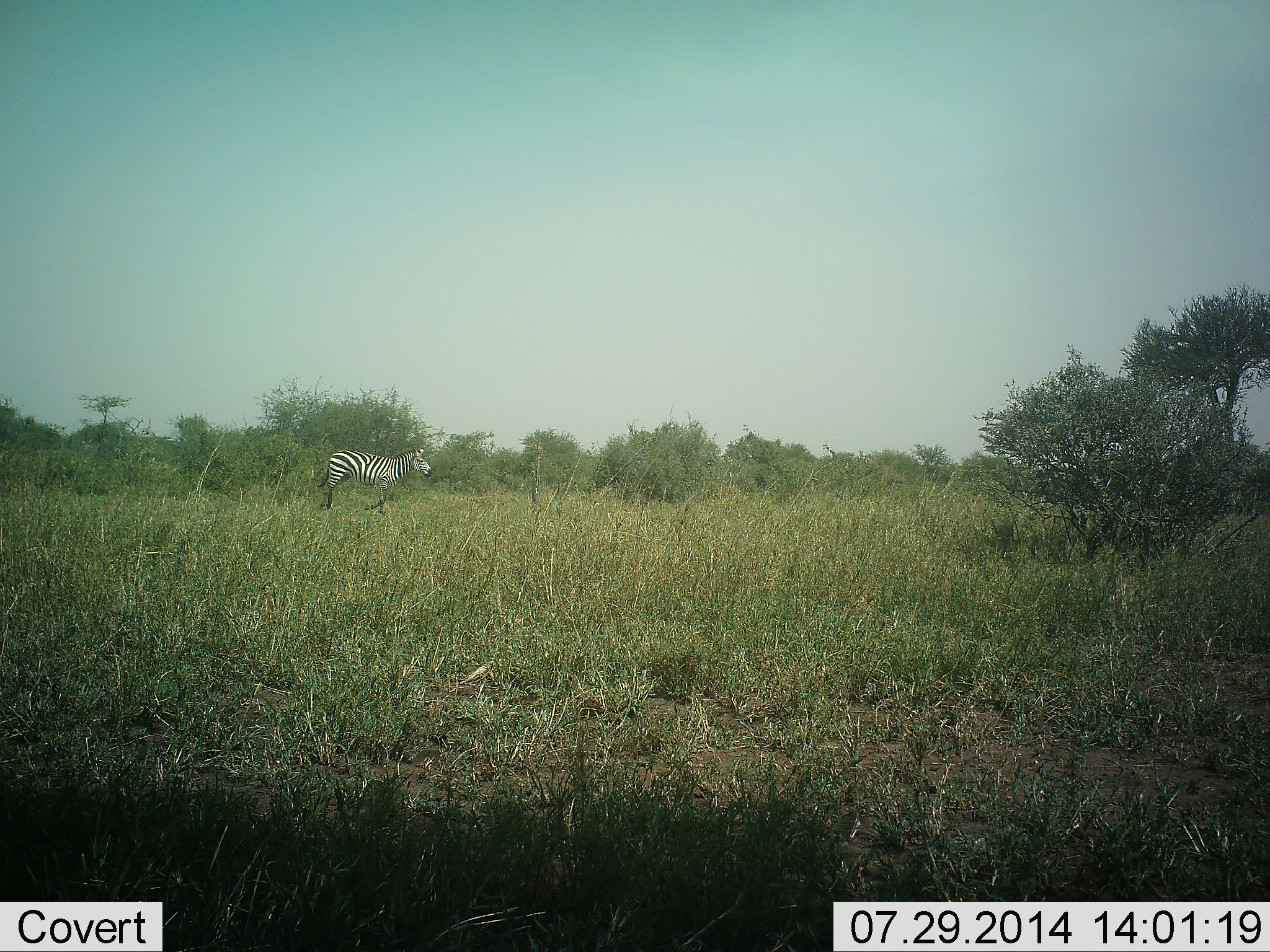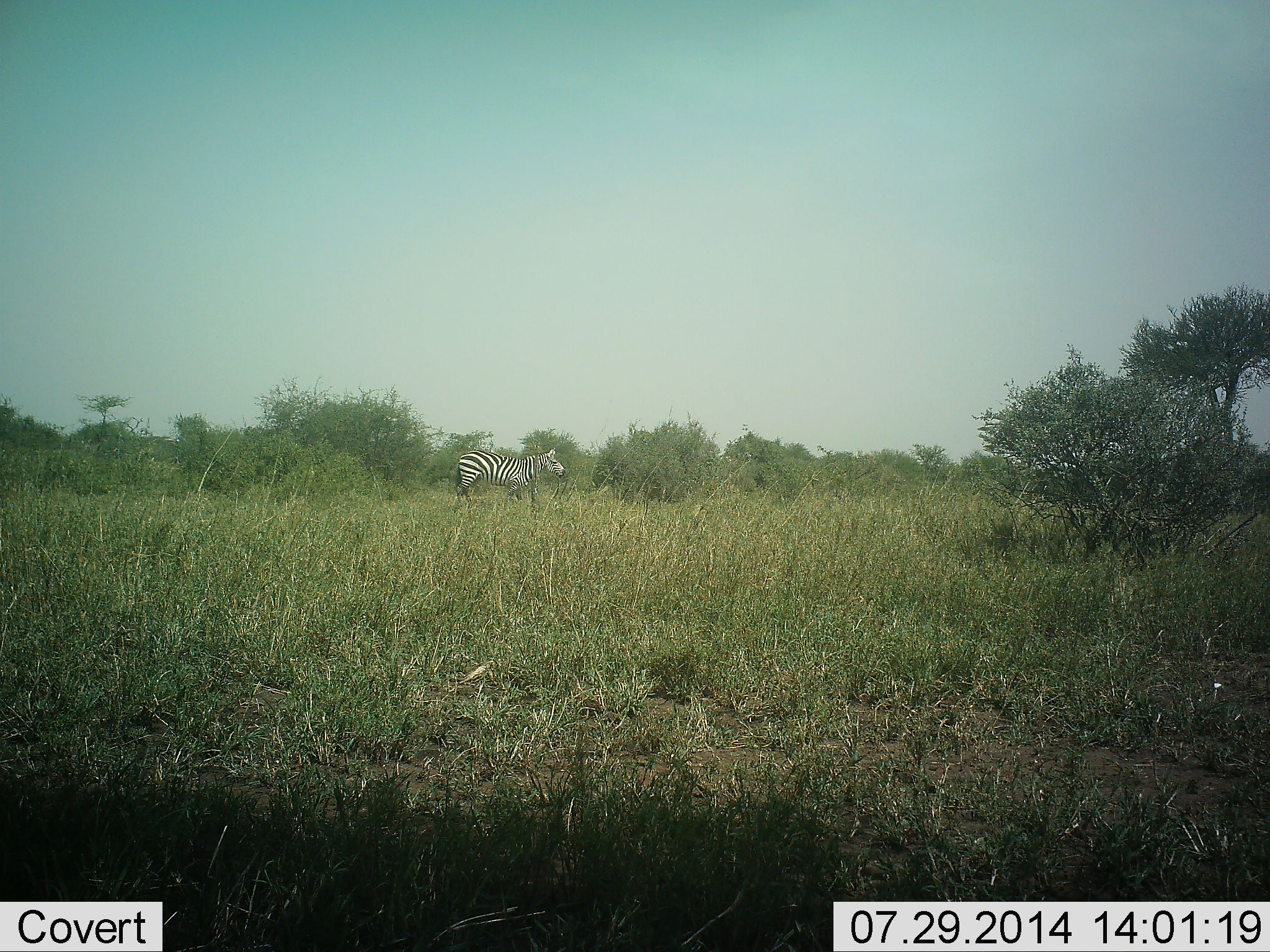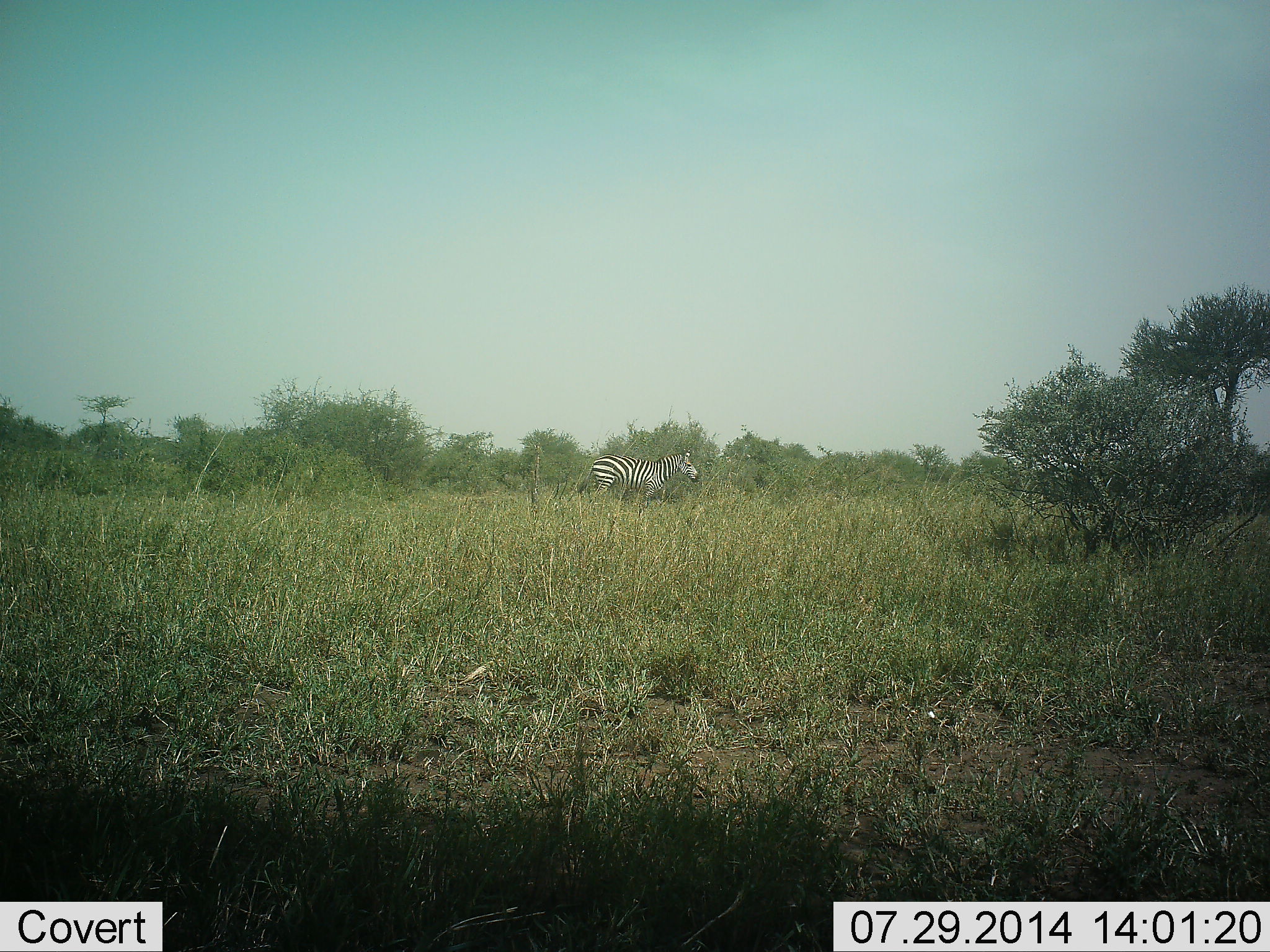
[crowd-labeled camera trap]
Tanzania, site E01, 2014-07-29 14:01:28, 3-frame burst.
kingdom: Animalia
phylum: Chordata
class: Mammalia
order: Perissodactyla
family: Equidae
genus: Equus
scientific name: Equus quagga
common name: plains zebra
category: zebra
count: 1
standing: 0%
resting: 0%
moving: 100%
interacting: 0%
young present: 0%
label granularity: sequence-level